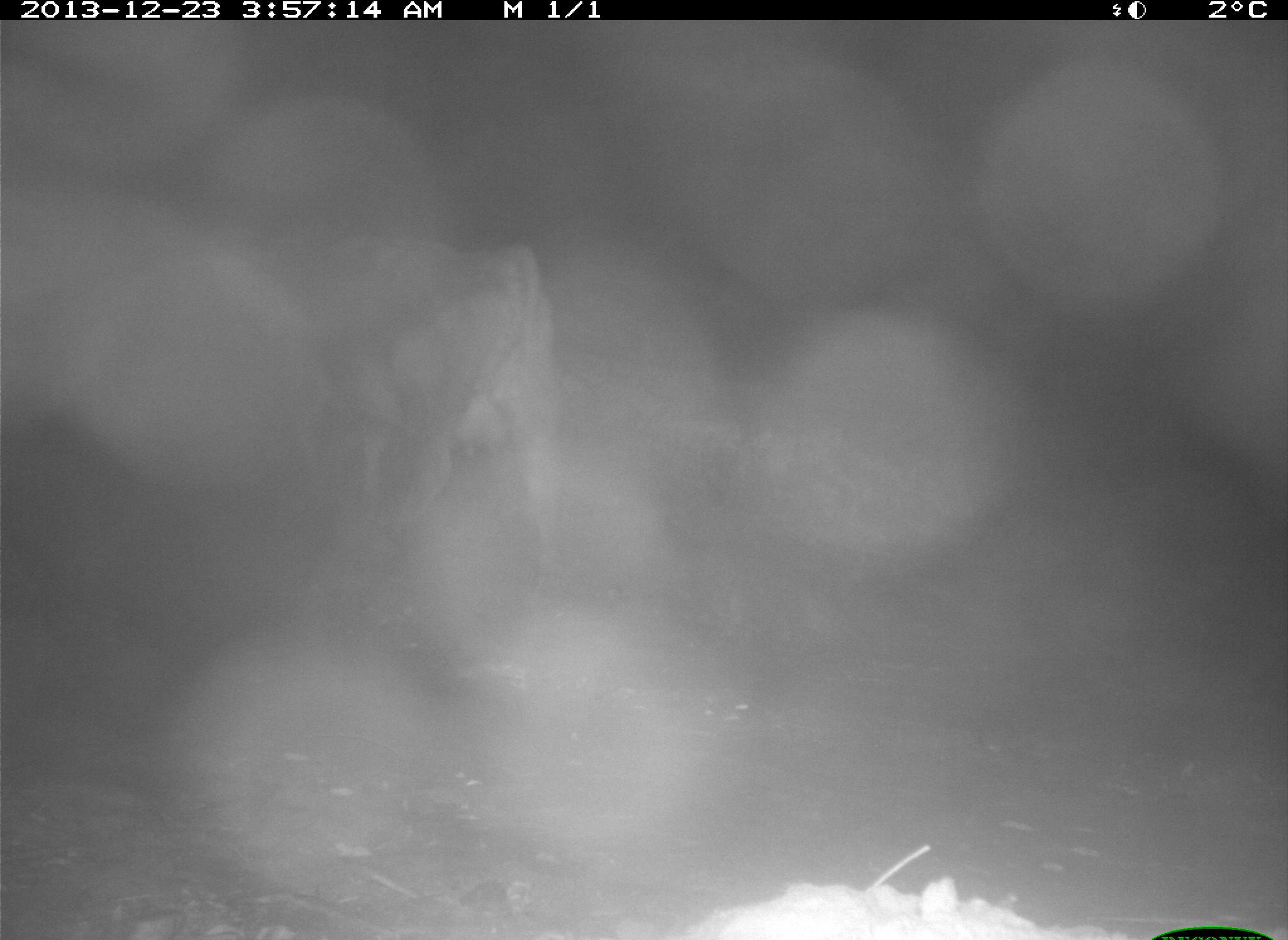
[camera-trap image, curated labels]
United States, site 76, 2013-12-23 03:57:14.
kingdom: Animalia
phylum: Chordata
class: Mammalia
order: Artiodactyla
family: Bovidae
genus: Bos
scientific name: Bos taurus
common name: cow